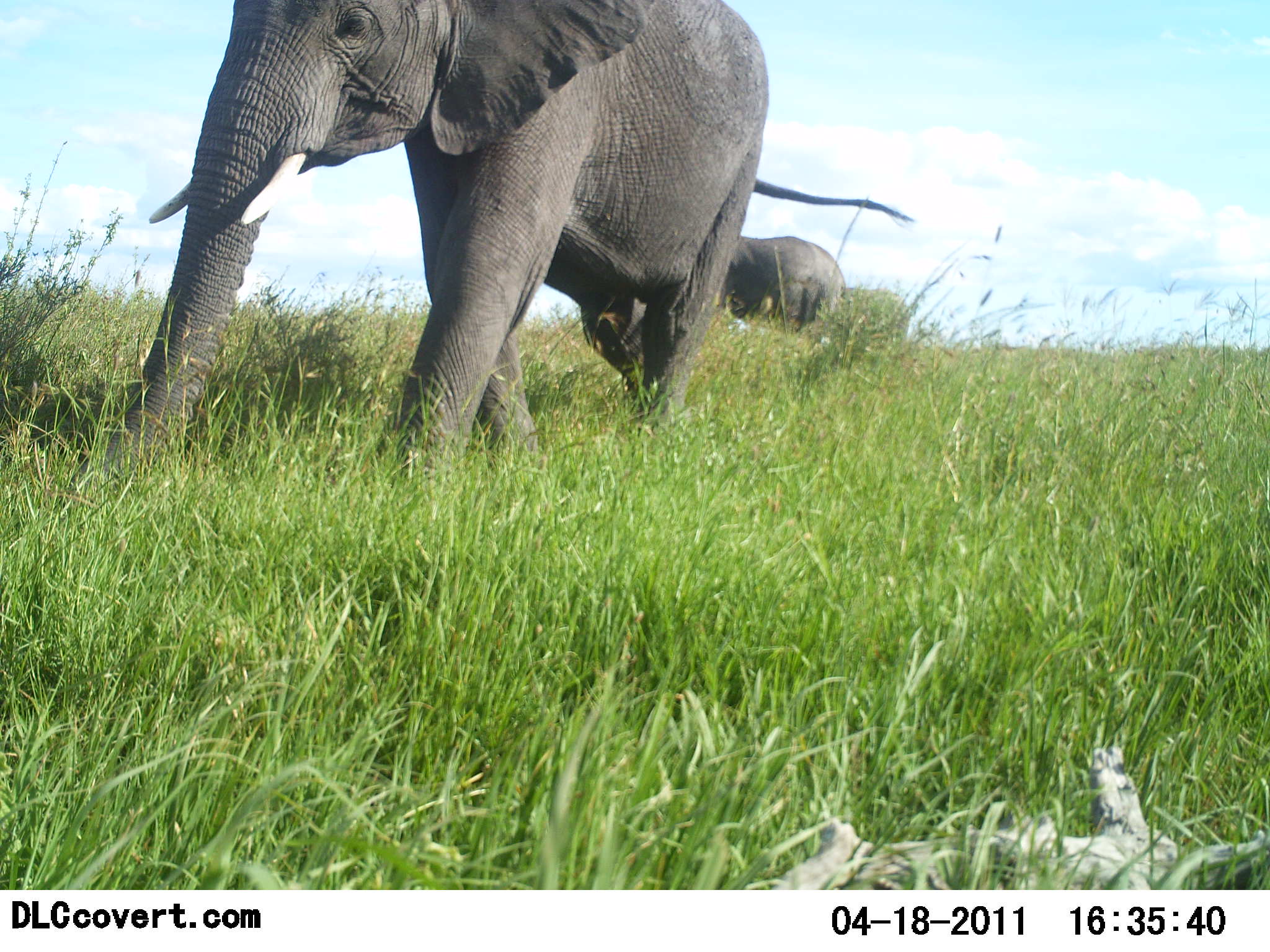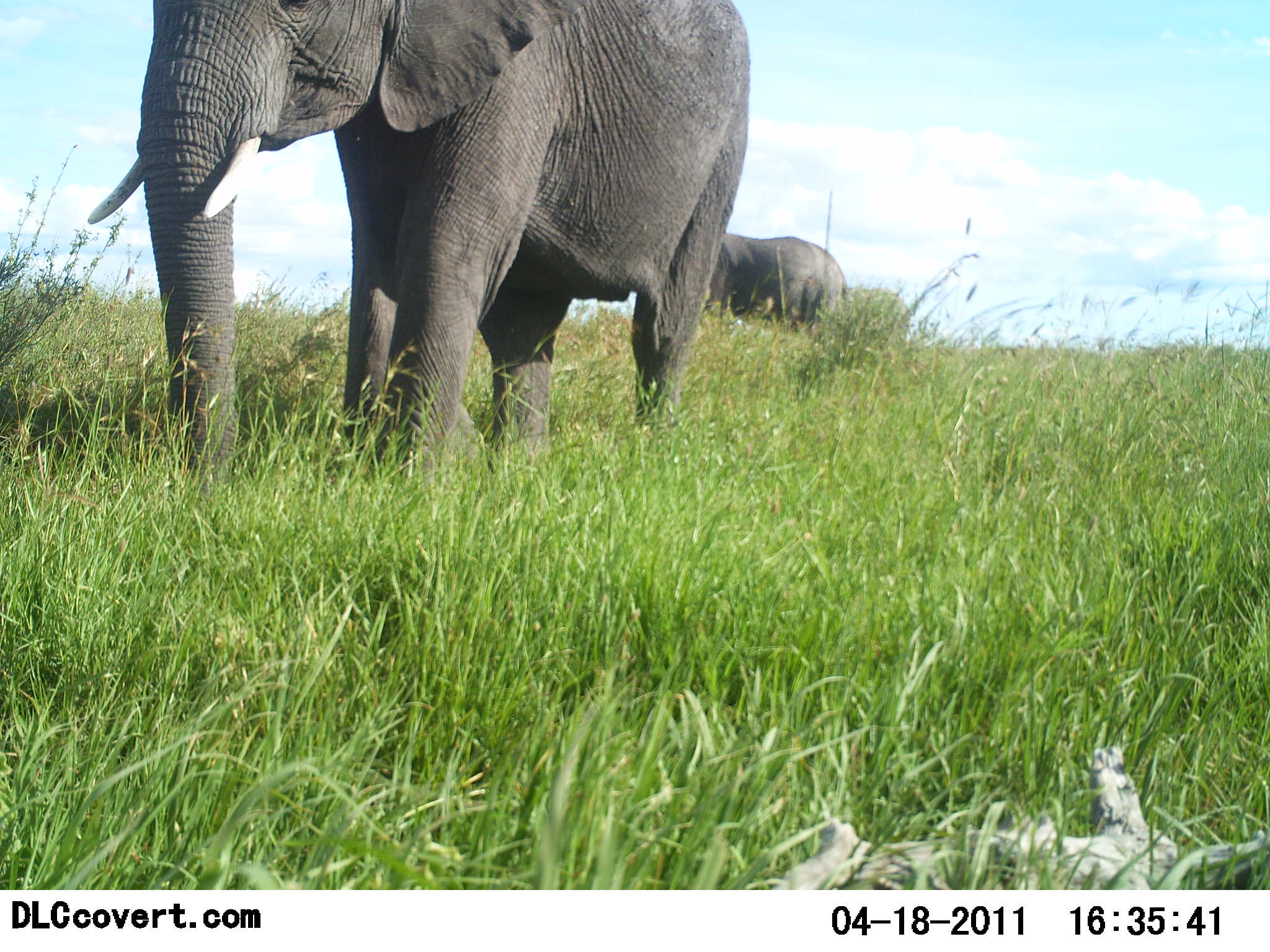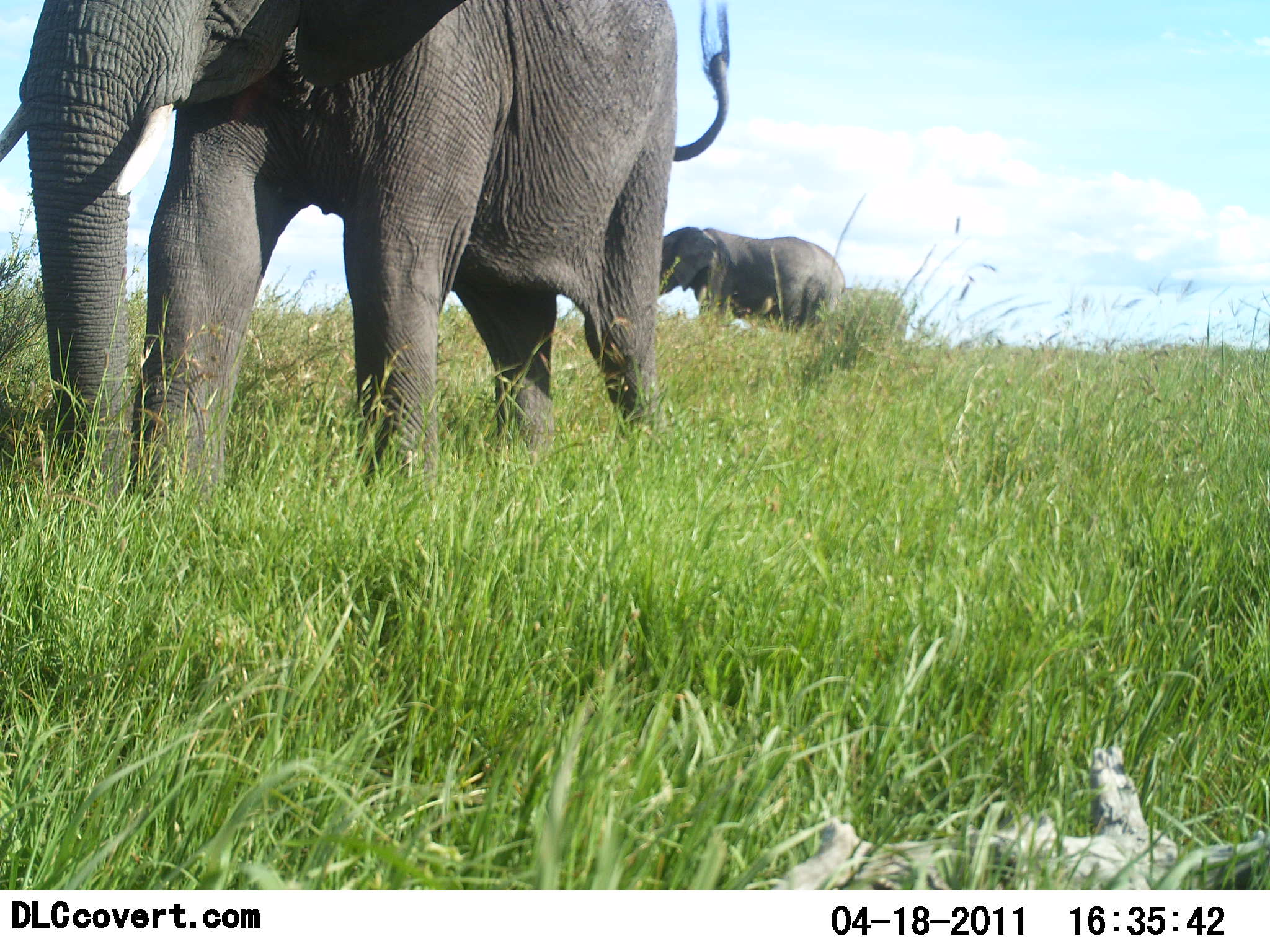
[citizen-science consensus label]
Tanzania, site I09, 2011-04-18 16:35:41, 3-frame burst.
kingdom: Animalia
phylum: Chordata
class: Mammalia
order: Proboscidea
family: Elephantidae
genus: Loxodonta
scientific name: Loxodonta africana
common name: african bush elephant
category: elephant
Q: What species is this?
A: Elephant (african bush elephant) (Loxodonta africana).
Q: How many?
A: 2.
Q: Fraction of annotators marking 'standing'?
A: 43%.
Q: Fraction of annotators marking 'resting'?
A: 0%.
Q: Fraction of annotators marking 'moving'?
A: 100%.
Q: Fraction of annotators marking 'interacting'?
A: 0%.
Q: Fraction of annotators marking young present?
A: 7%.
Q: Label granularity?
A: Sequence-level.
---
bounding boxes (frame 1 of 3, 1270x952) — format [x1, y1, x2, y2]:
animal: [88, 2, 913, 502]; [723, 233, 849, 352]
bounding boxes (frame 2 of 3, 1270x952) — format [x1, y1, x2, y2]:
animal: [81, 1, 752, 496]; [706, 229, 849, 349]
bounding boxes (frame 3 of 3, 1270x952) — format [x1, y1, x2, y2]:
animal: [0, 1, 730, 530]; [657, 224, 849, 338]